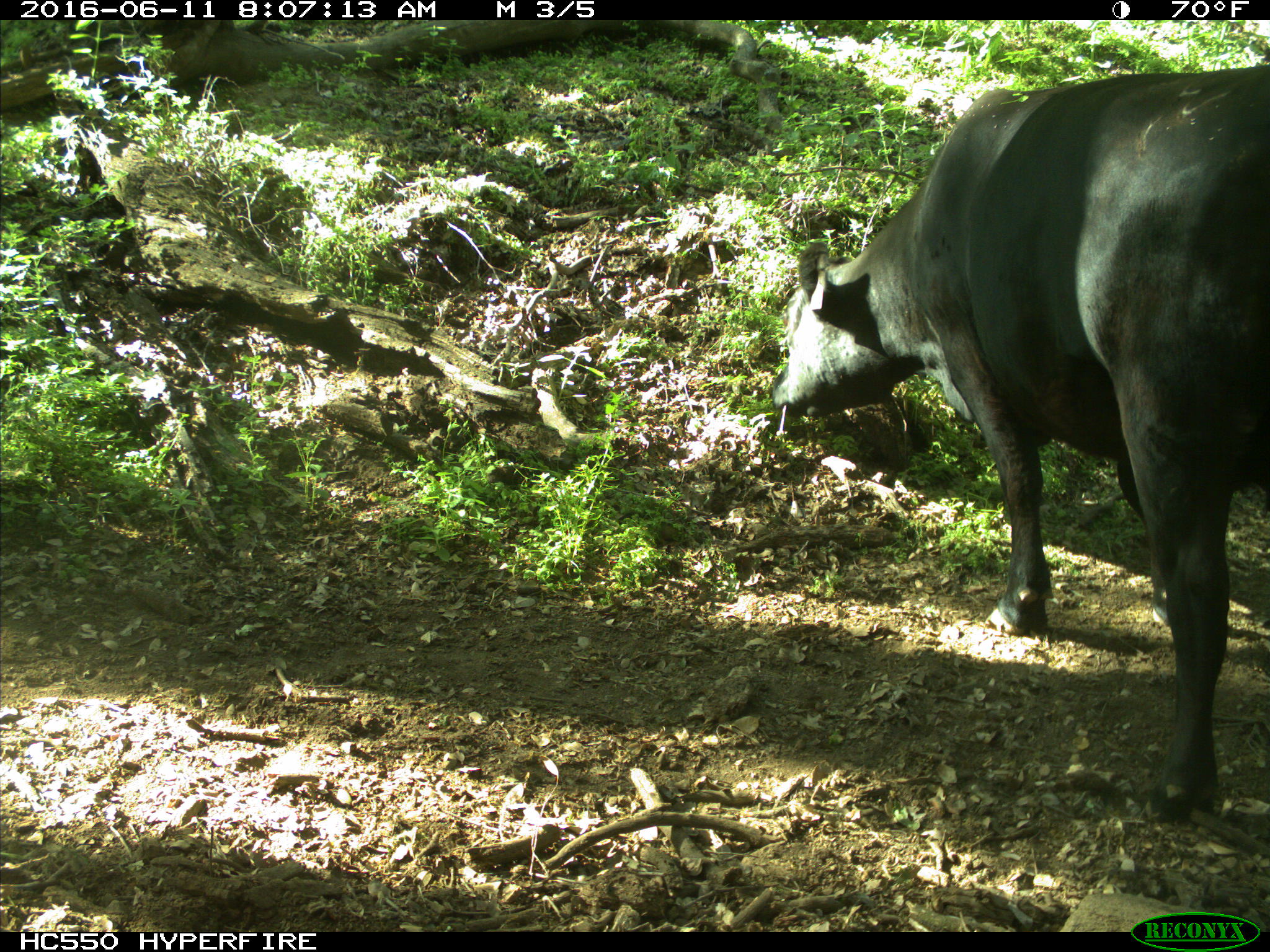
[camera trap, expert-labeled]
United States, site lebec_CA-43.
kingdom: Animalia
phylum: Chordata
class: Mammalia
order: Artiodactyla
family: Bovidae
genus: Bos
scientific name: Bos taurus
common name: domestic cow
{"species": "Bos taurus (domestic cow)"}